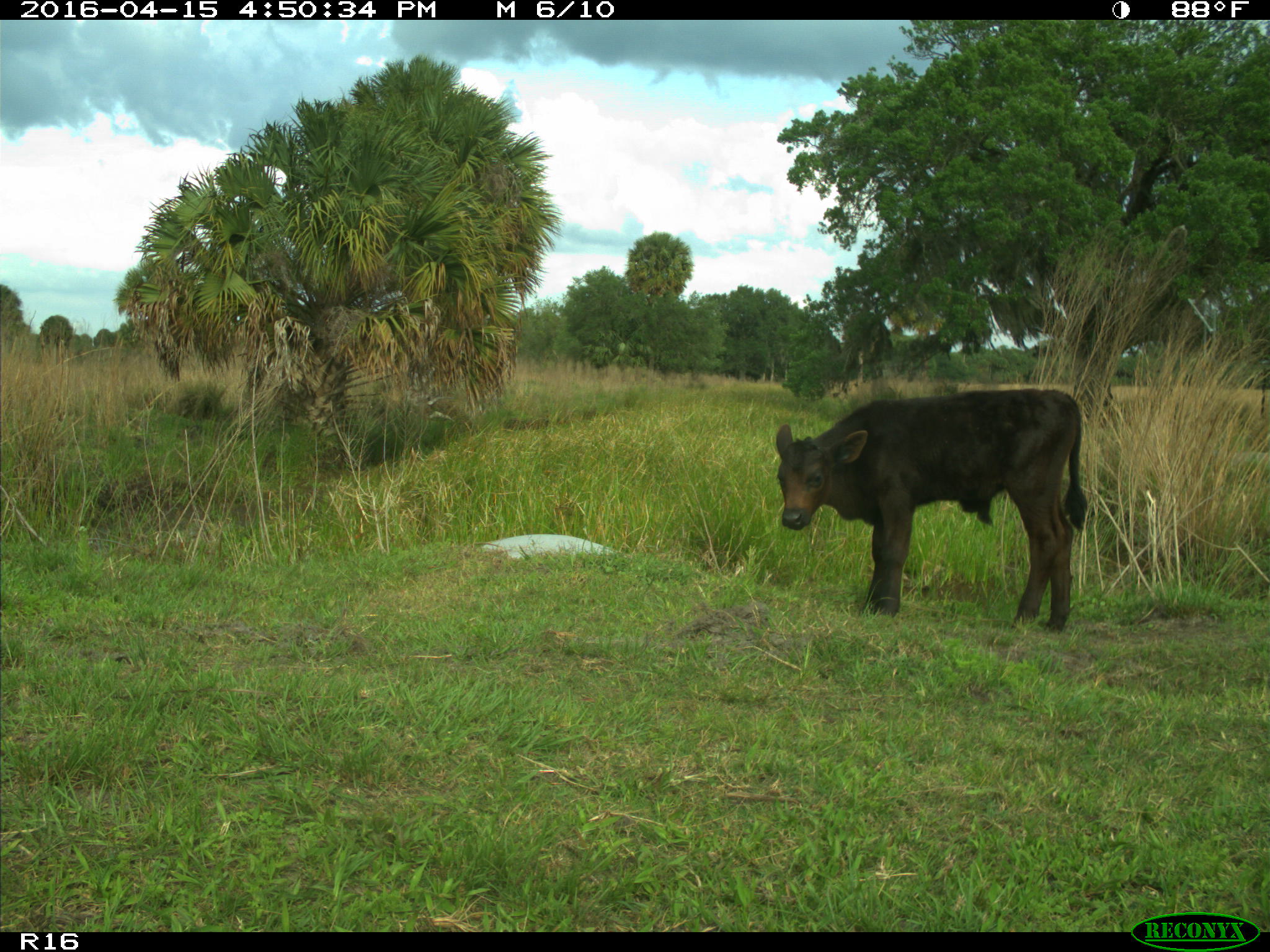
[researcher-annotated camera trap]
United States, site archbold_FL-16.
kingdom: Animalia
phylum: Chordata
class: Mammalia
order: Artiodactyla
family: Bovidae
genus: Bos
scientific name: Bos taurus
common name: domestic cow